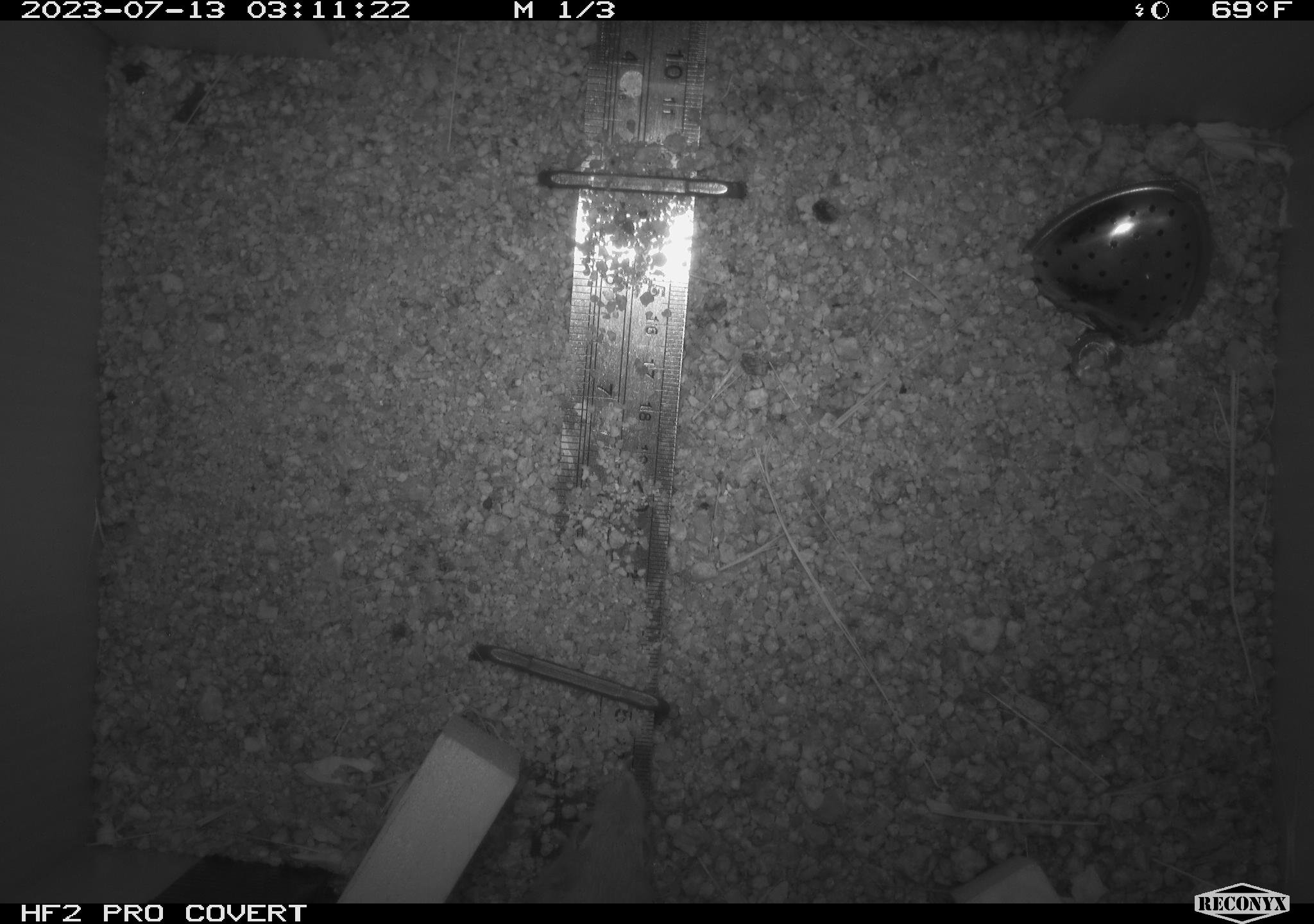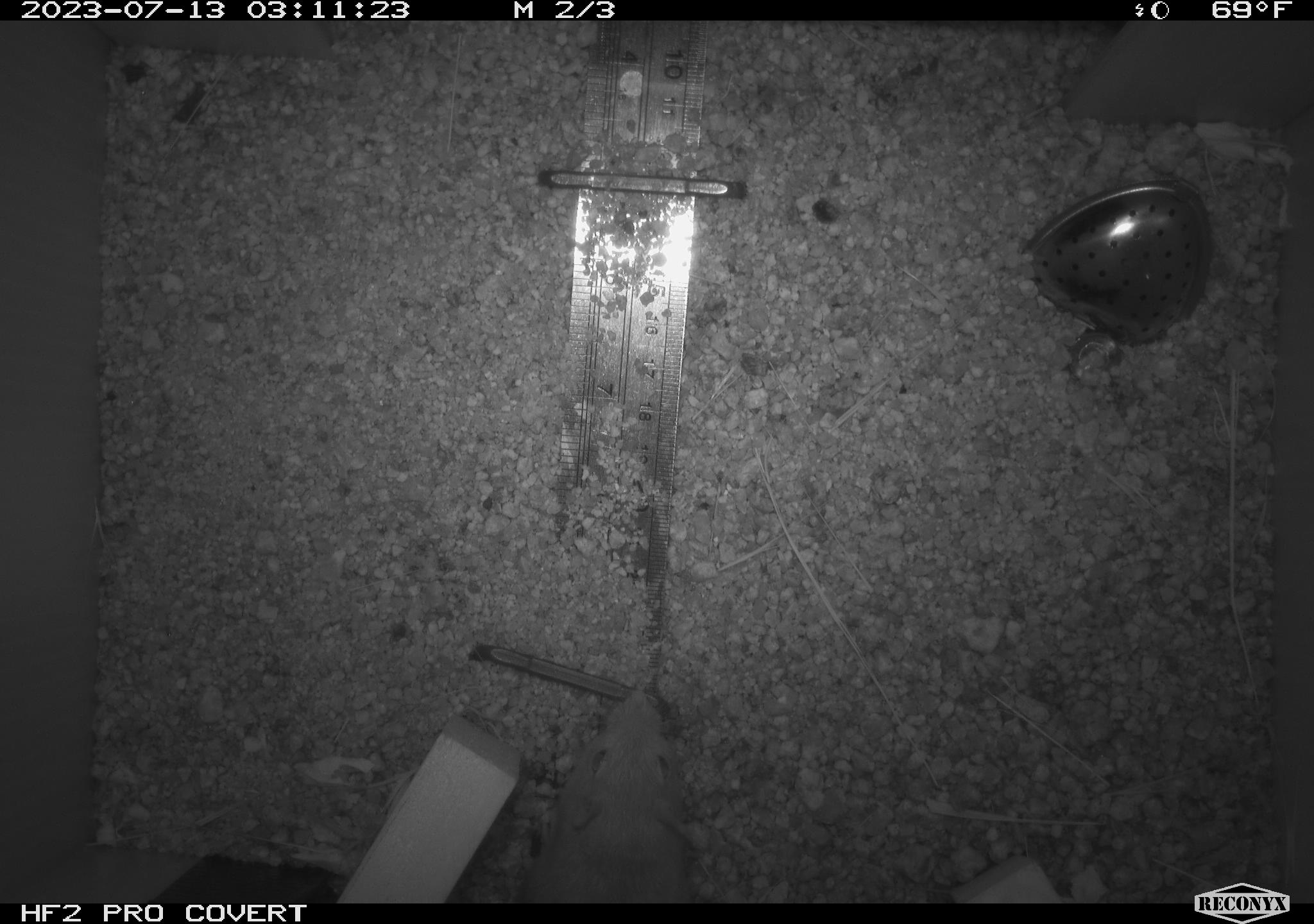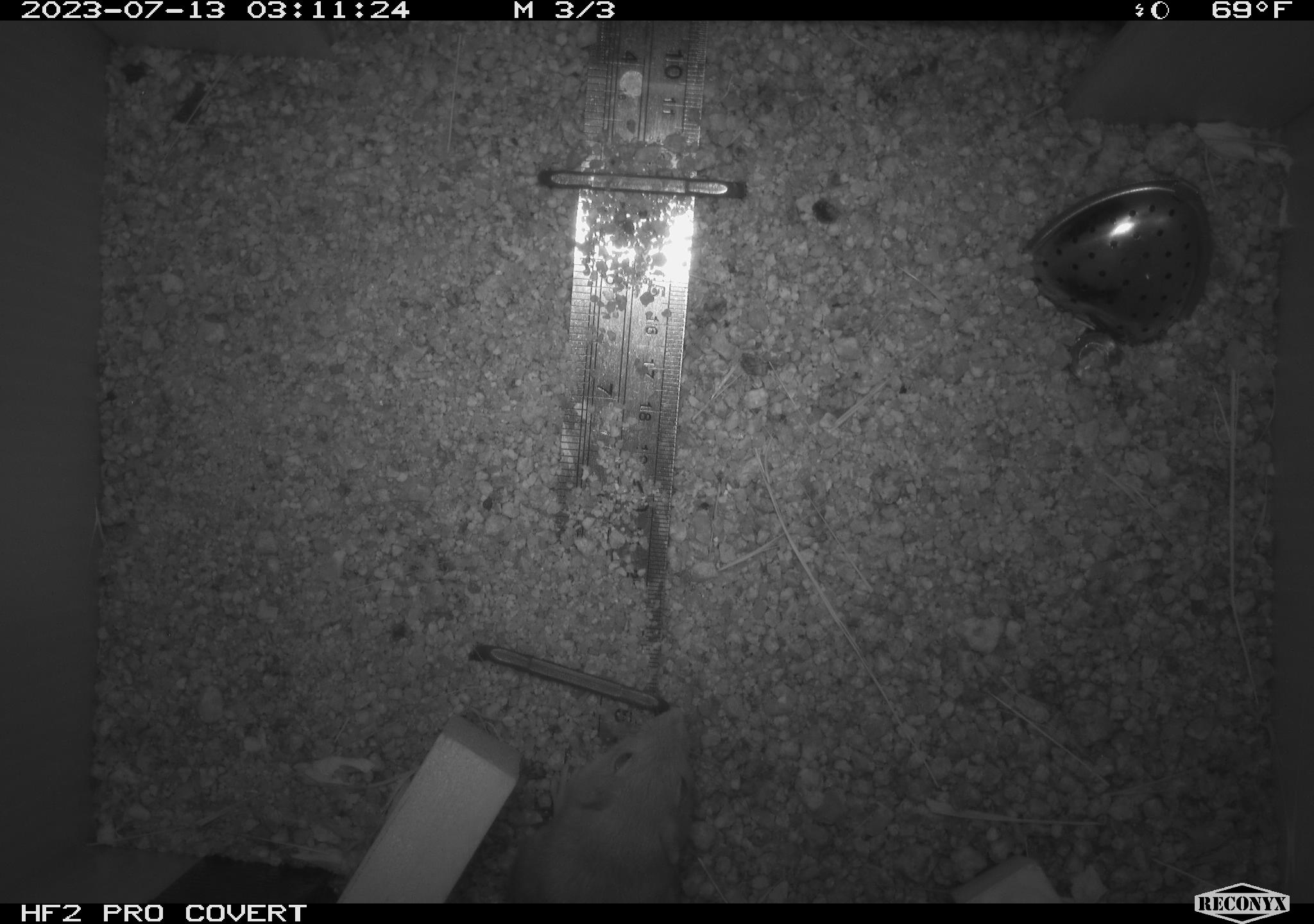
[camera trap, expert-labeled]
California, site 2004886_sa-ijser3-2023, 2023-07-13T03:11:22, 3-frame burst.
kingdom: Animalia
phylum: Chordata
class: Mammalia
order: Rodentia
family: Heteromyidae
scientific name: Heteromyidae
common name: kangaroo rats and pocket mice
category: heteromyidae family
Heteromyidae family (kangaroo rats and pocket mice) (Heteromyidae).